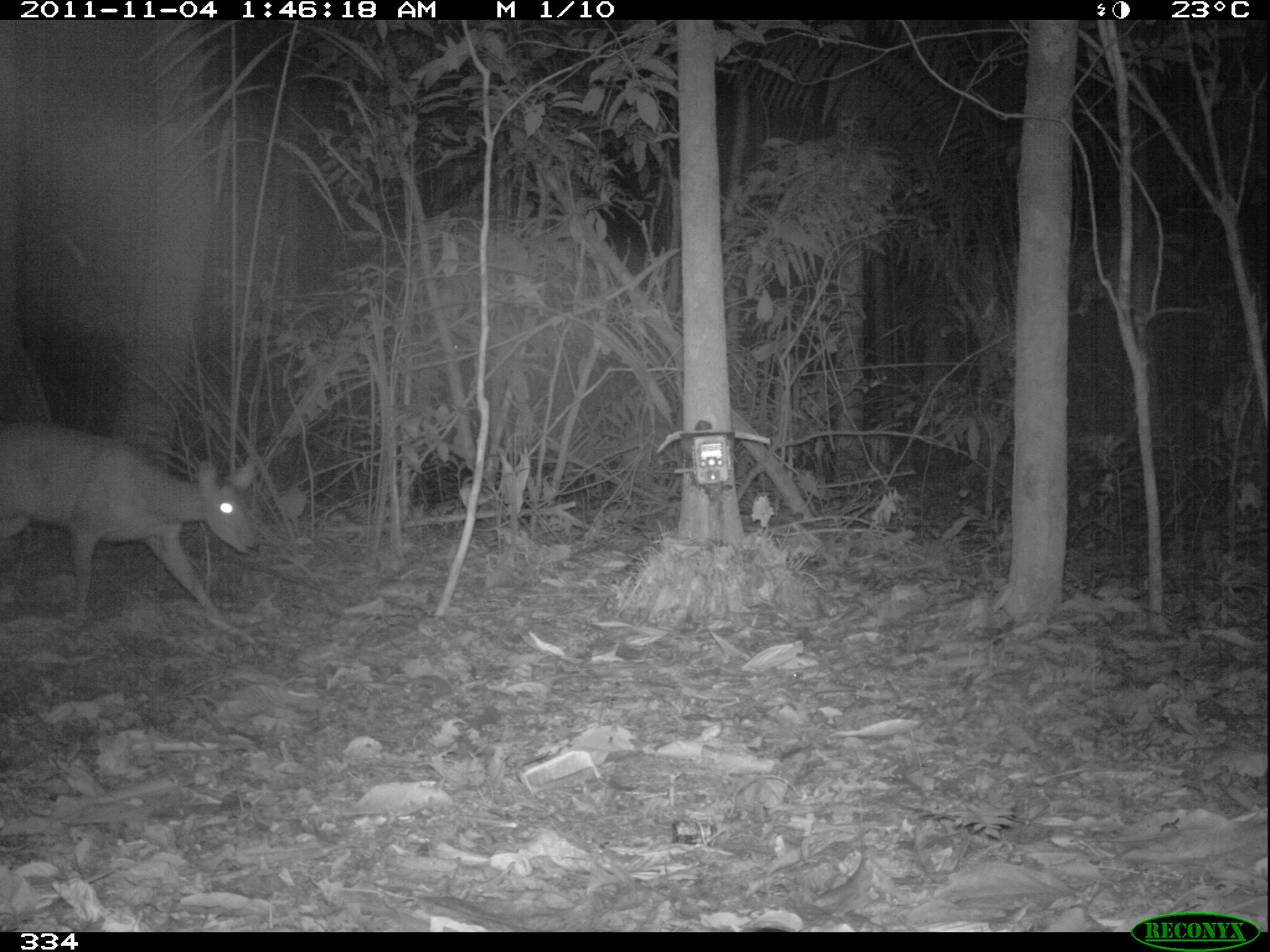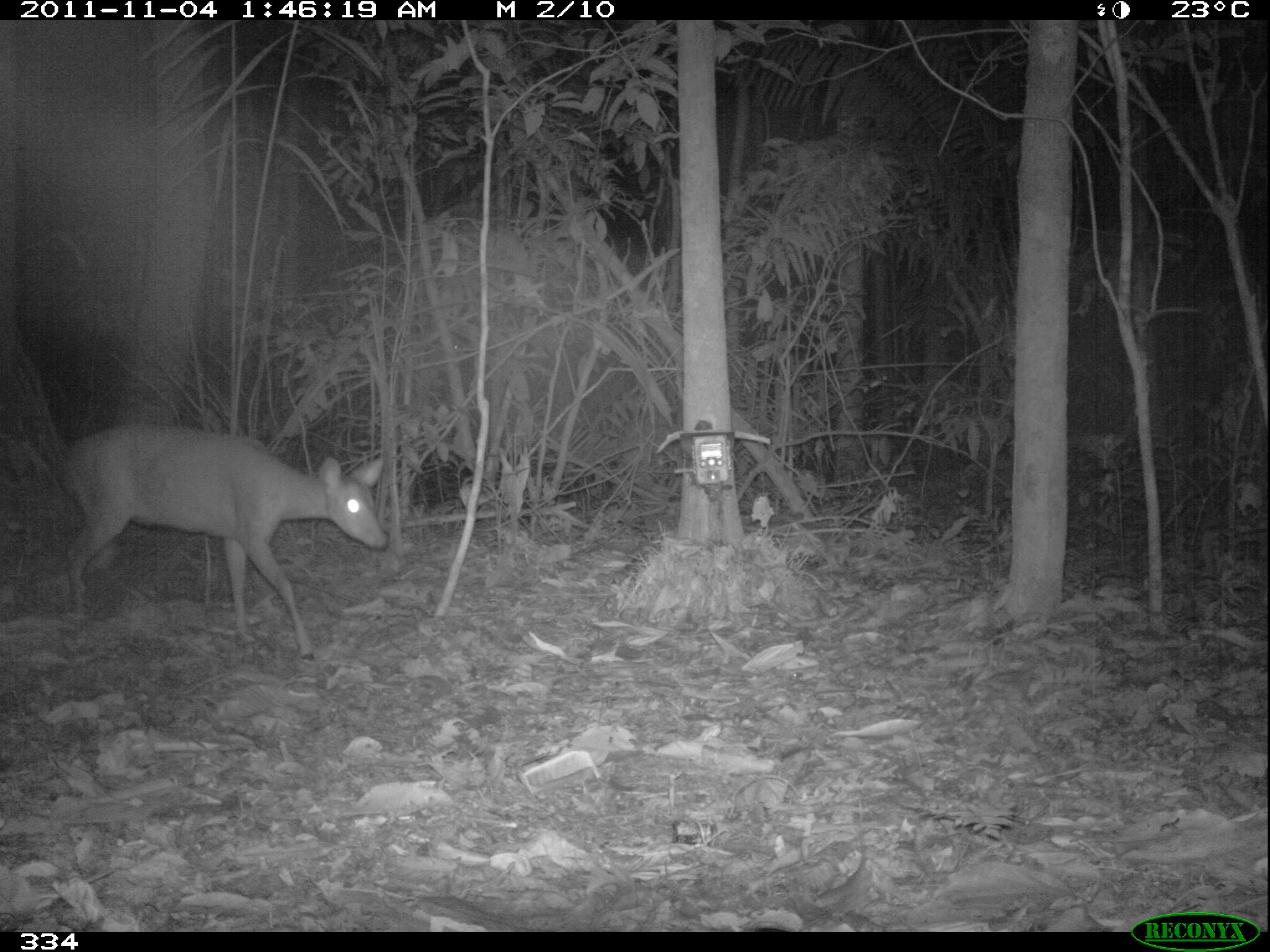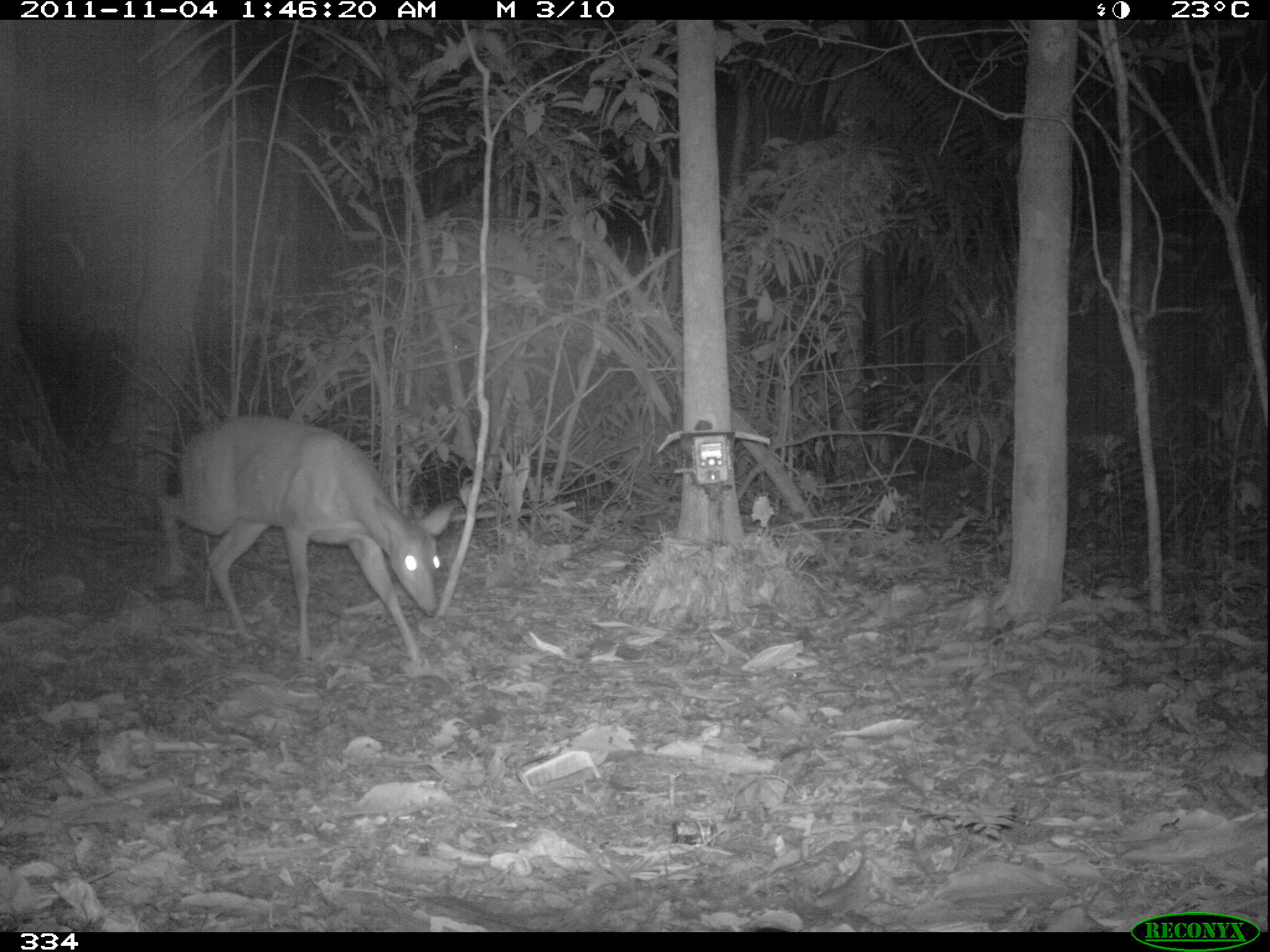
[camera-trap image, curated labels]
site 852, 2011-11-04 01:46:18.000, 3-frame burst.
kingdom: Animalia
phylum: Chordata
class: Mammalia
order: Artiodactyla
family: Cervidae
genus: Mazama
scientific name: Mazama americana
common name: red brocket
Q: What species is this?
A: Mazama americana (red brocket).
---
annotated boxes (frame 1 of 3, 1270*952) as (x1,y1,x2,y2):
mazama americana: (0,418,260,639)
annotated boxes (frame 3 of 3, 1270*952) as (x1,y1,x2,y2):
mazama americana: (155,416,462,666)